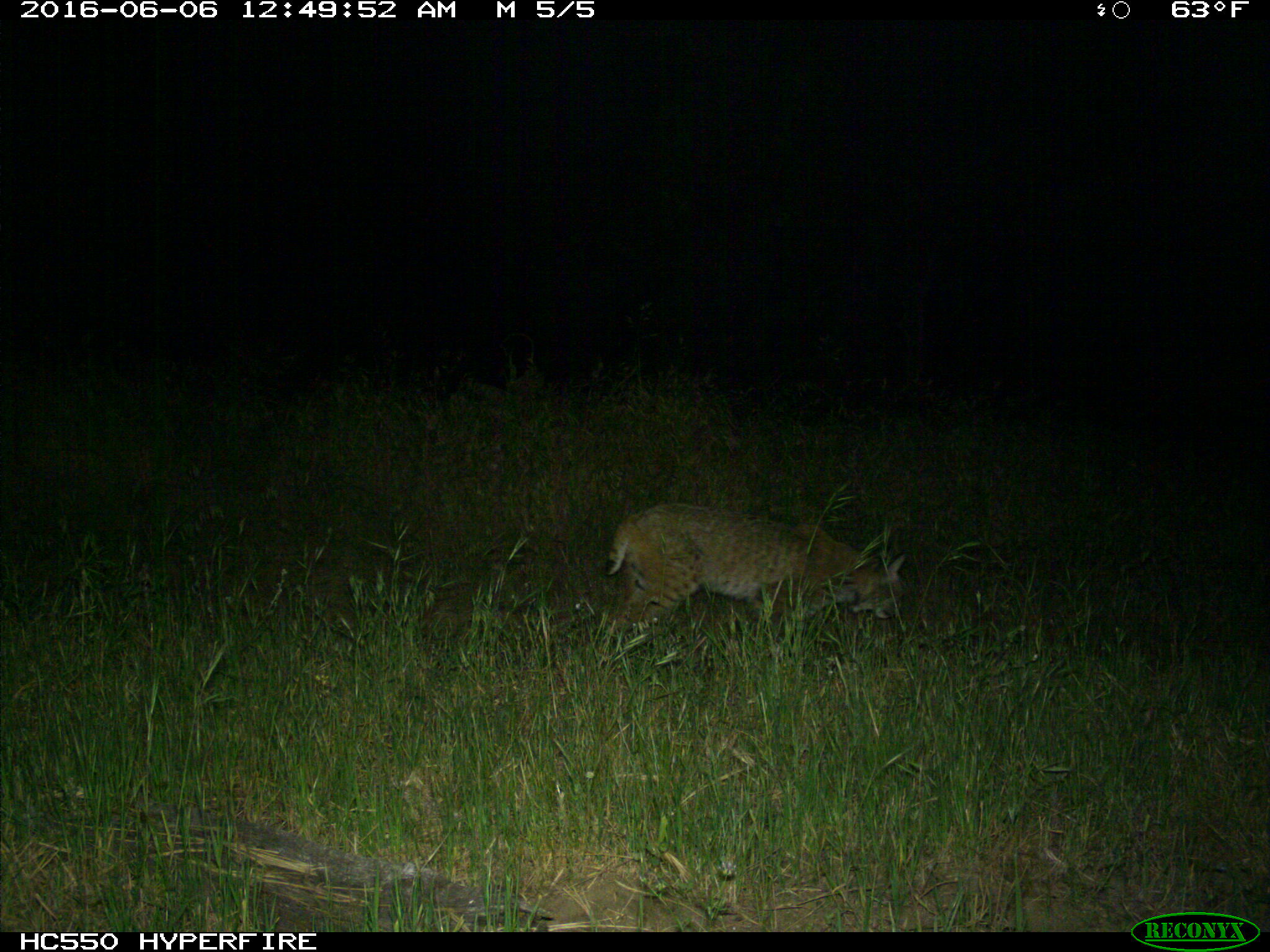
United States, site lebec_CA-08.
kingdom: Animalia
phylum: Chordata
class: Mammalia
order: Carnivora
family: Felidae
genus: Lynx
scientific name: Lynx rufus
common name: bobcat